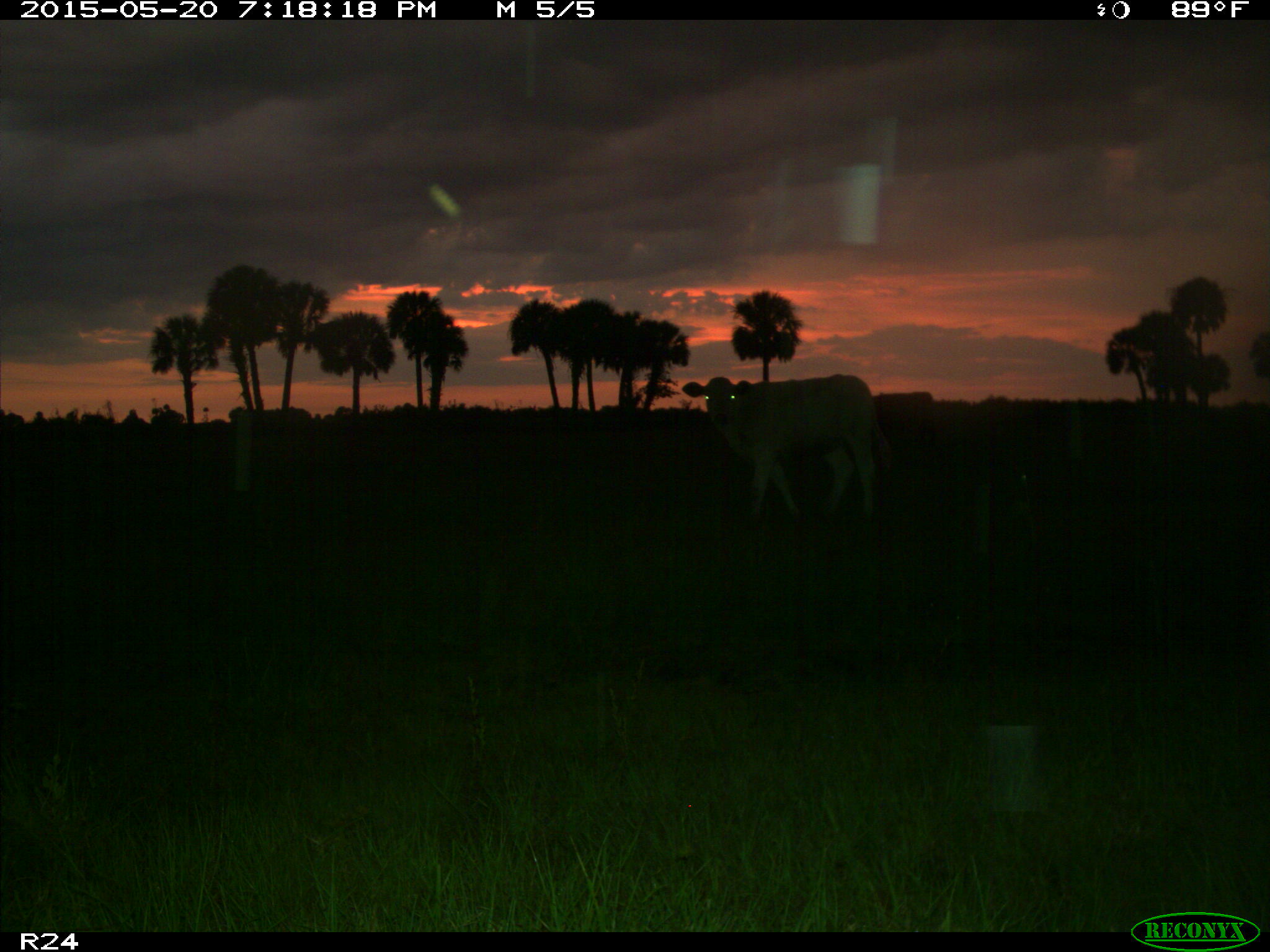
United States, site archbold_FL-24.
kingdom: Animalia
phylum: Chordata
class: Mammalia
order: Artiodactyla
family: Bovidae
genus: Bos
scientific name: Bos taurus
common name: domestic cow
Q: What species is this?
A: Bos taurus (domestic cow).